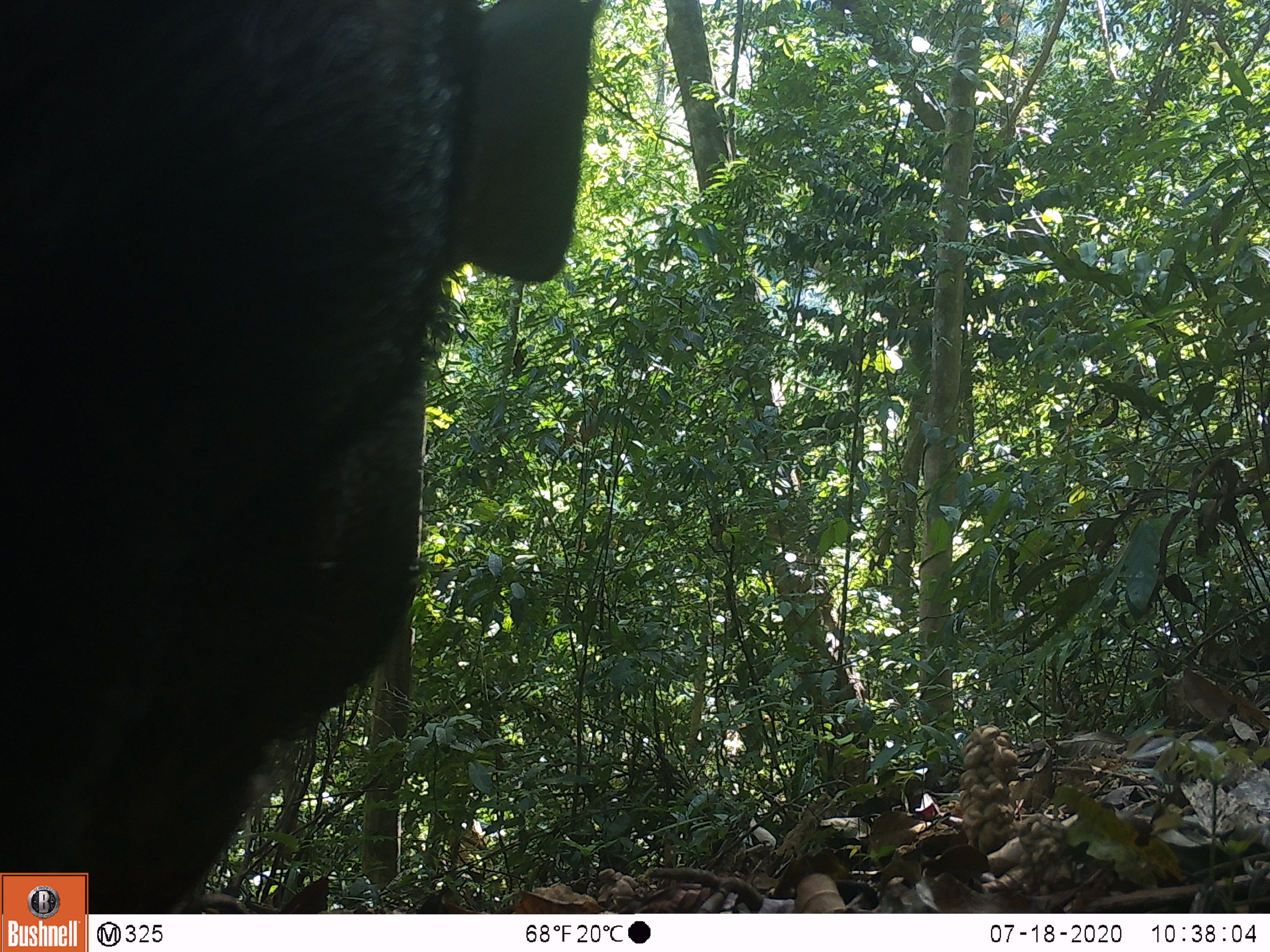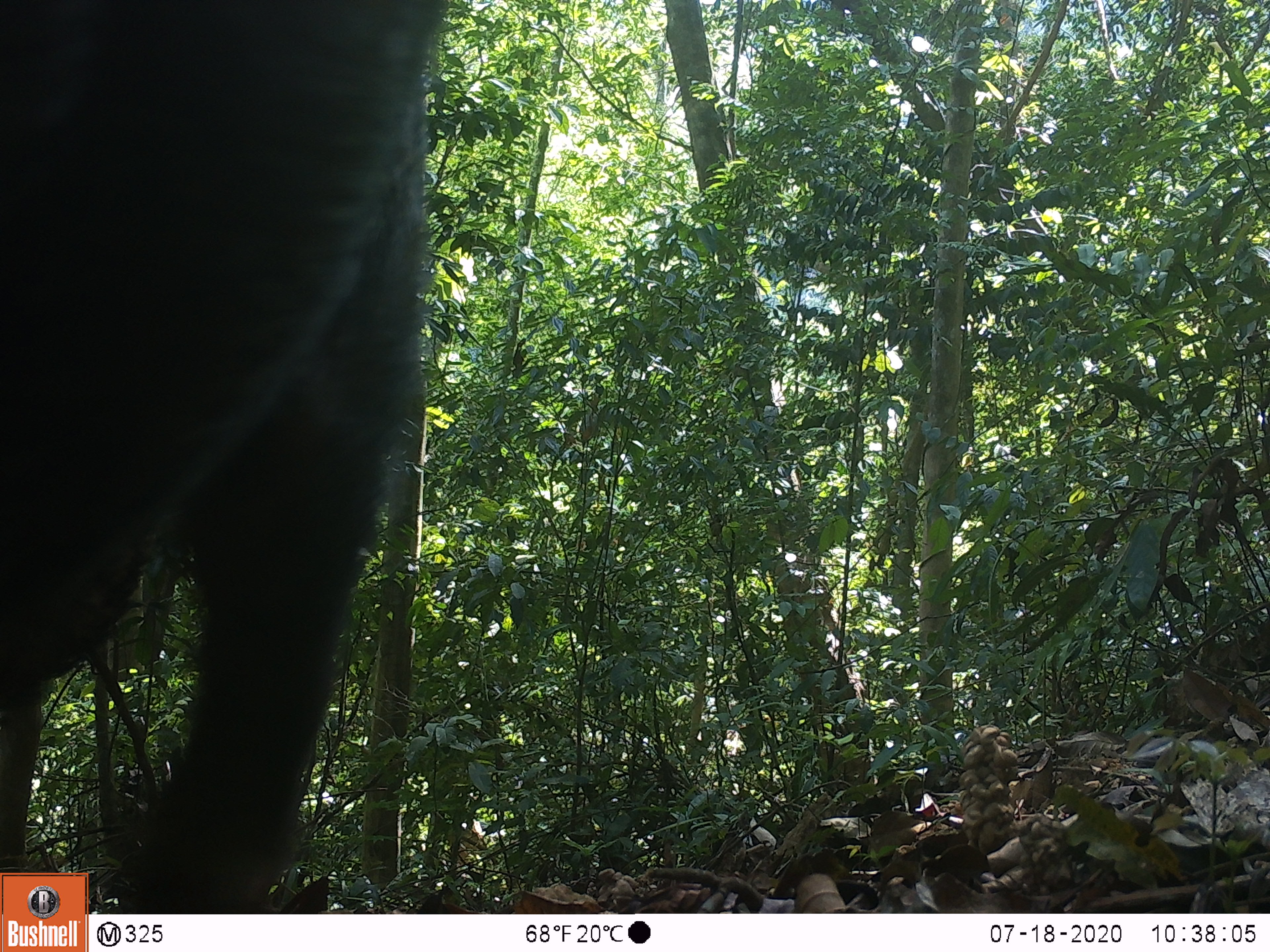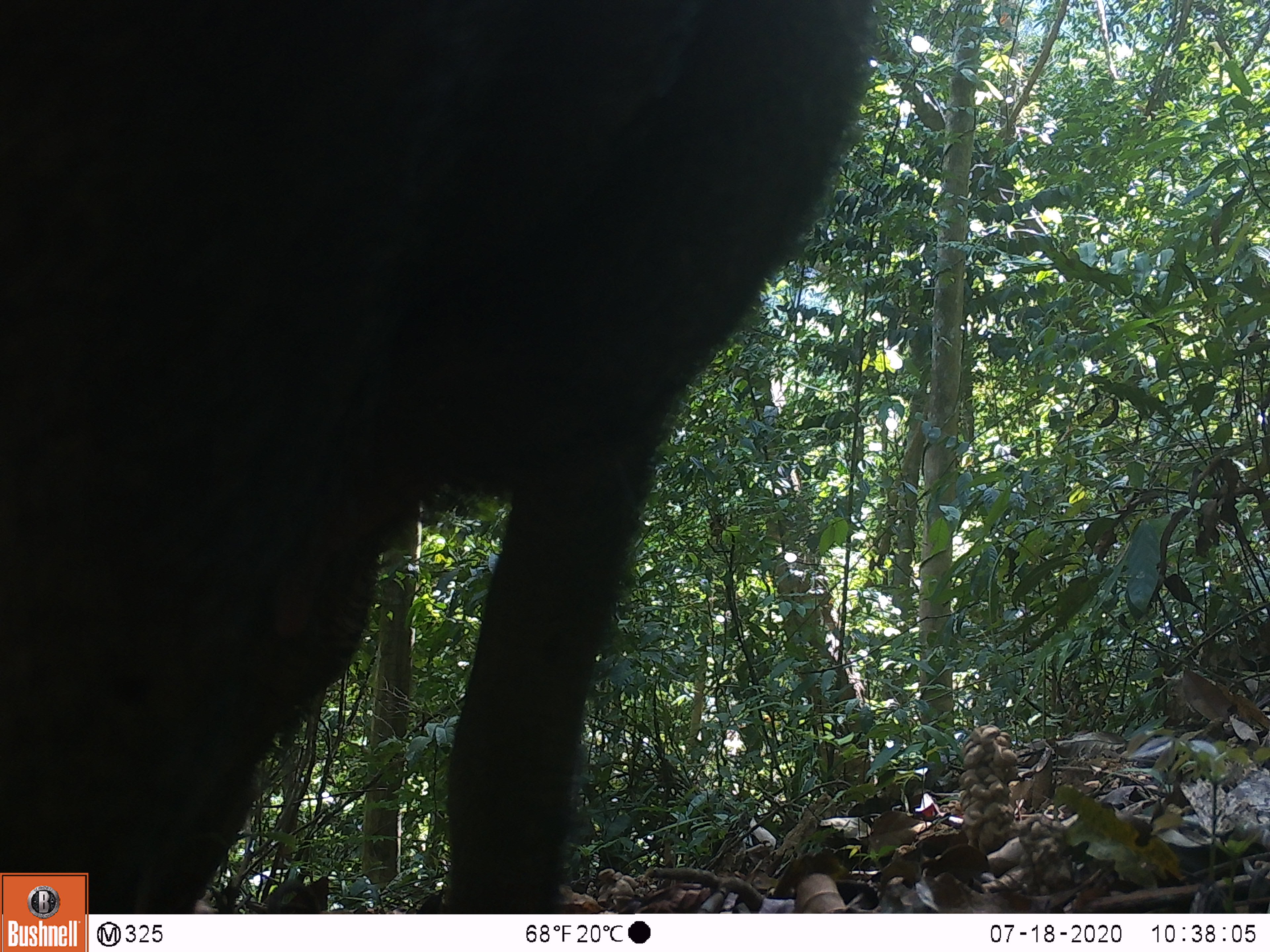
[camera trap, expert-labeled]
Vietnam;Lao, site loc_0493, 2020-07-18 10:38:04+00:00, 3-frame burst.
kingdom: Animalia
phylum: Chordata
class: Mammalia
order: Artiodactyla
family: Suidae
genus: Sus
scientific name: Sus scrofa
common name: eurasian wild pig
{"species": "eurasian wild pig (Sus scrofa)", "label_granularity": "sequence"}